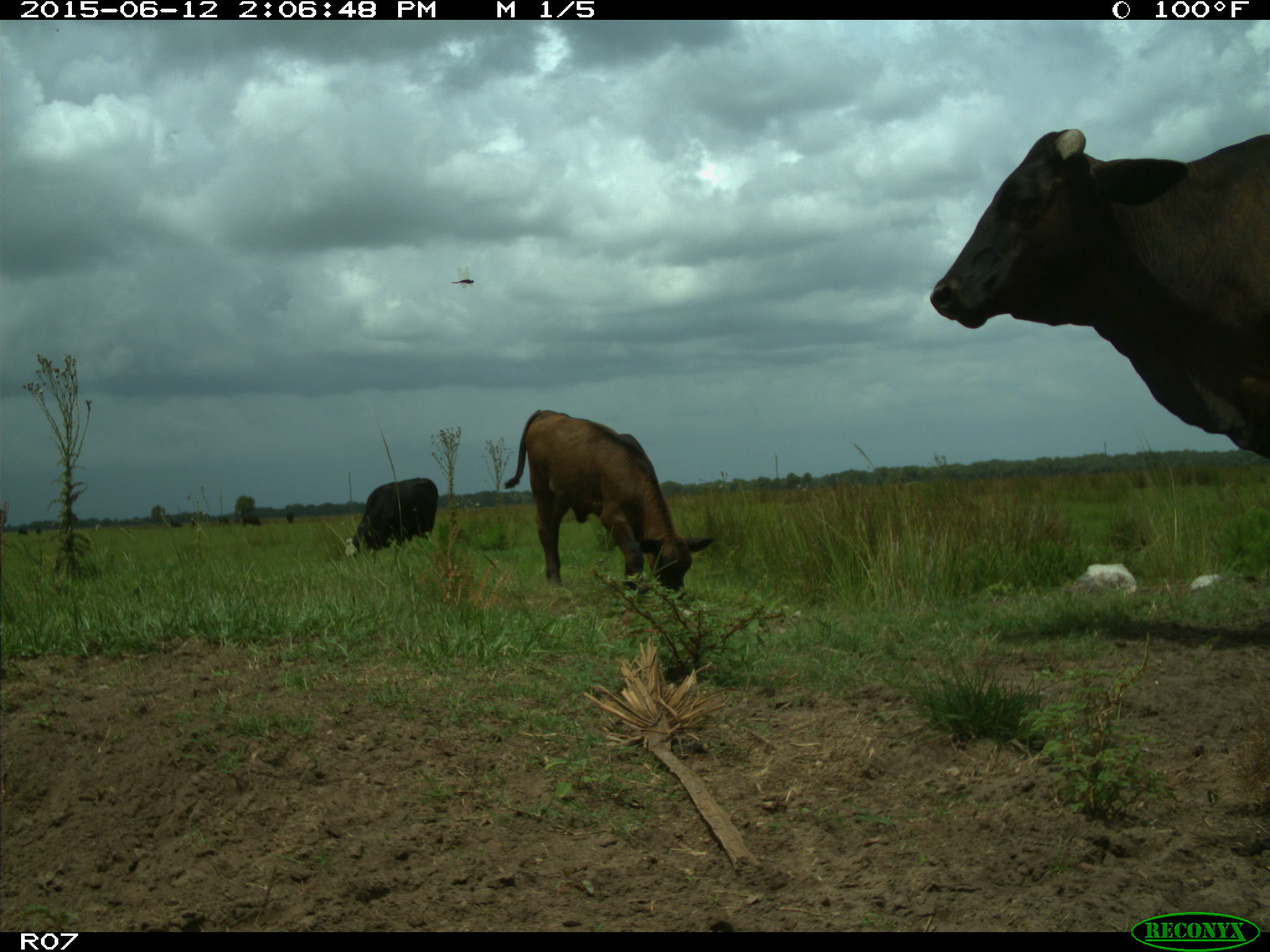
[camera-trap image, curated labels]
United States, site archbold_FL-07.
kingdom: Animalia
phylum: Chordata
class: Mammalia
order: Artiodactyla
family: Bovidae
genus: Bos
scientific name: Bos taurus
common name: domestic cow